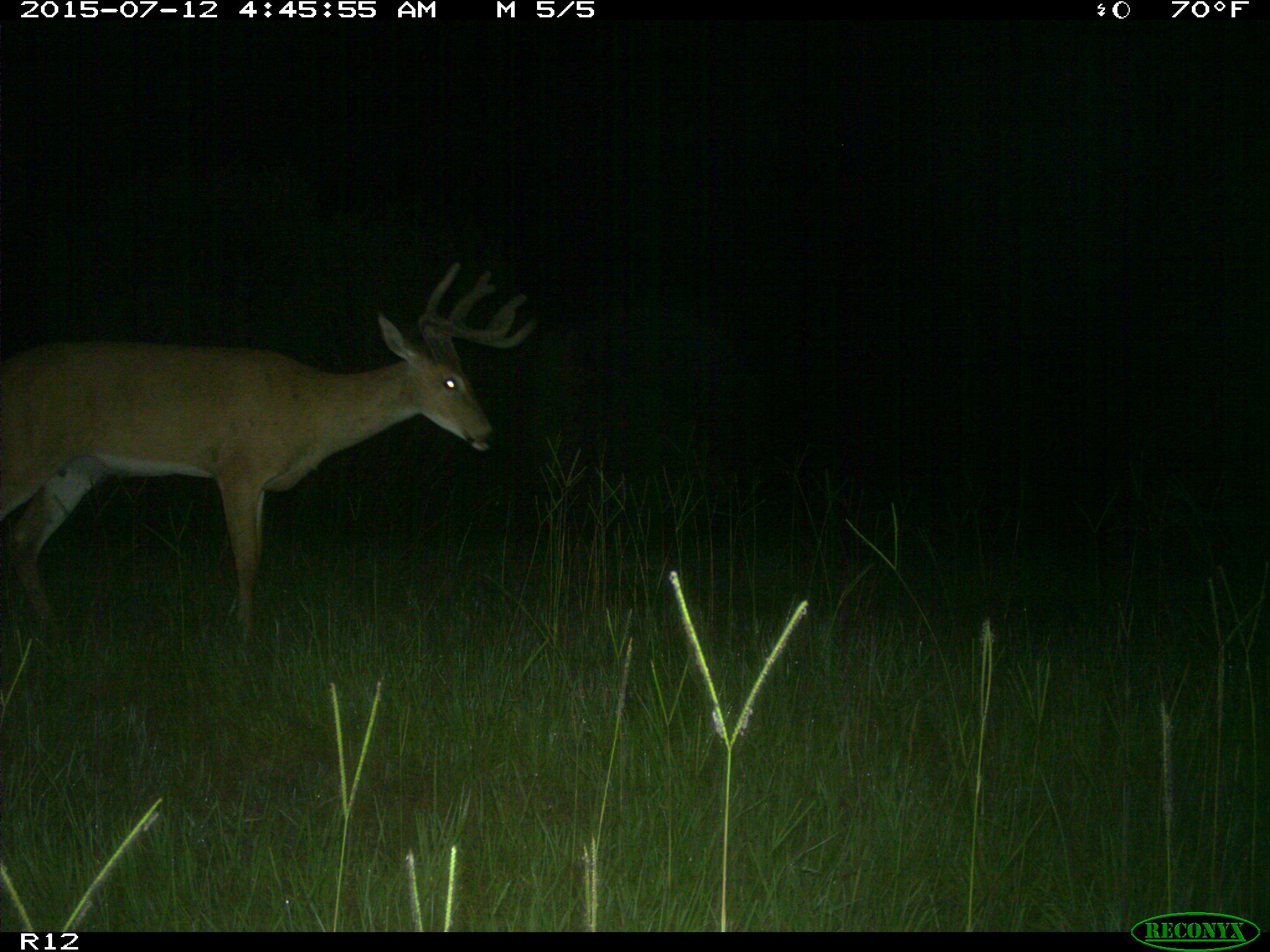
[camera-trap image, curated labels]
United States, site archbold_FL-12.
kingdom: Animalia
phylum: Chordata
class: Mammalia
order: Artiodactyla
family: Cervidae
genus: Odocoileus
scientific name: Odocoileus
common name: deer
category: unidentified deer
Unidentified deer (deer) (Odocoileus).